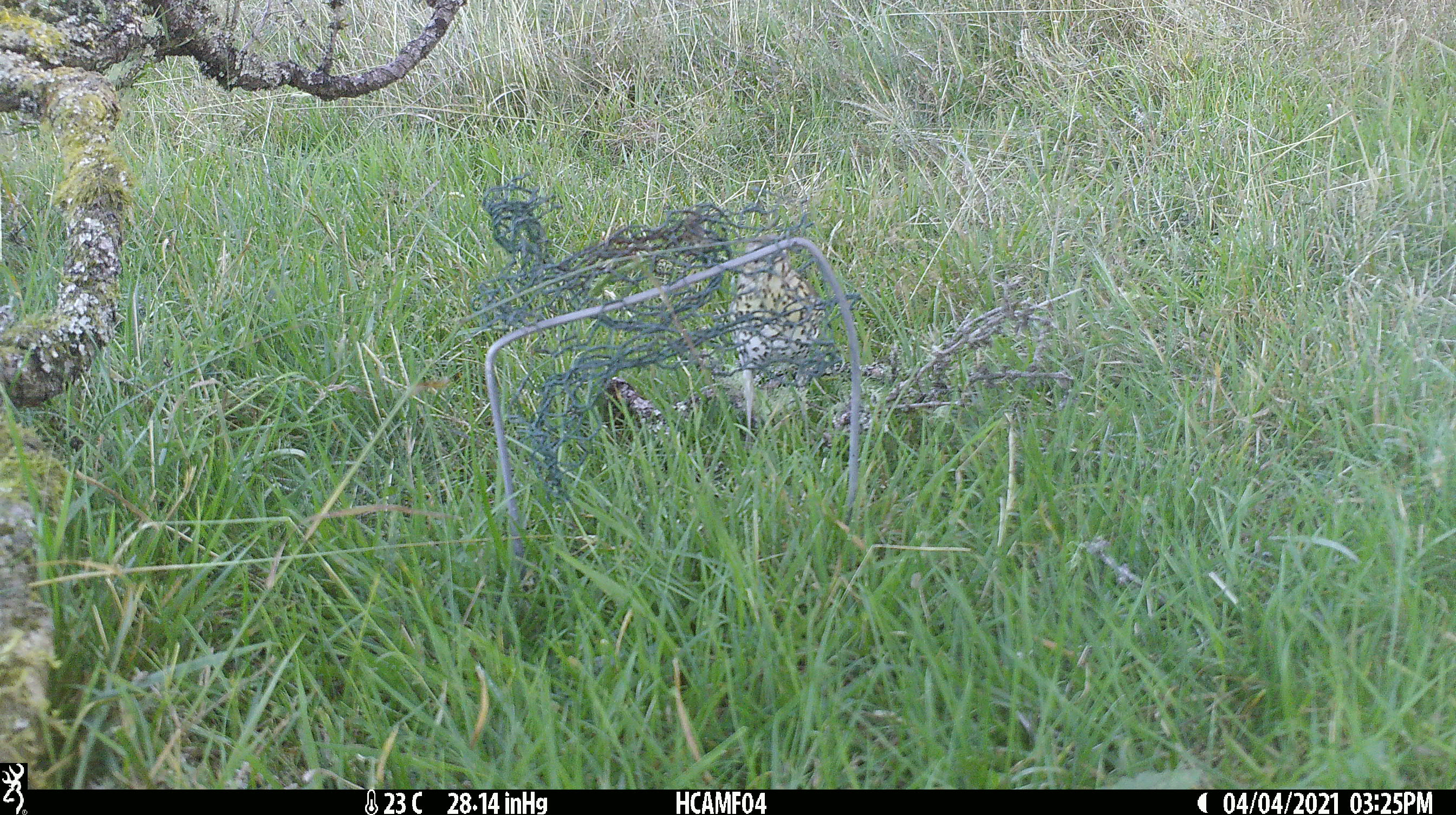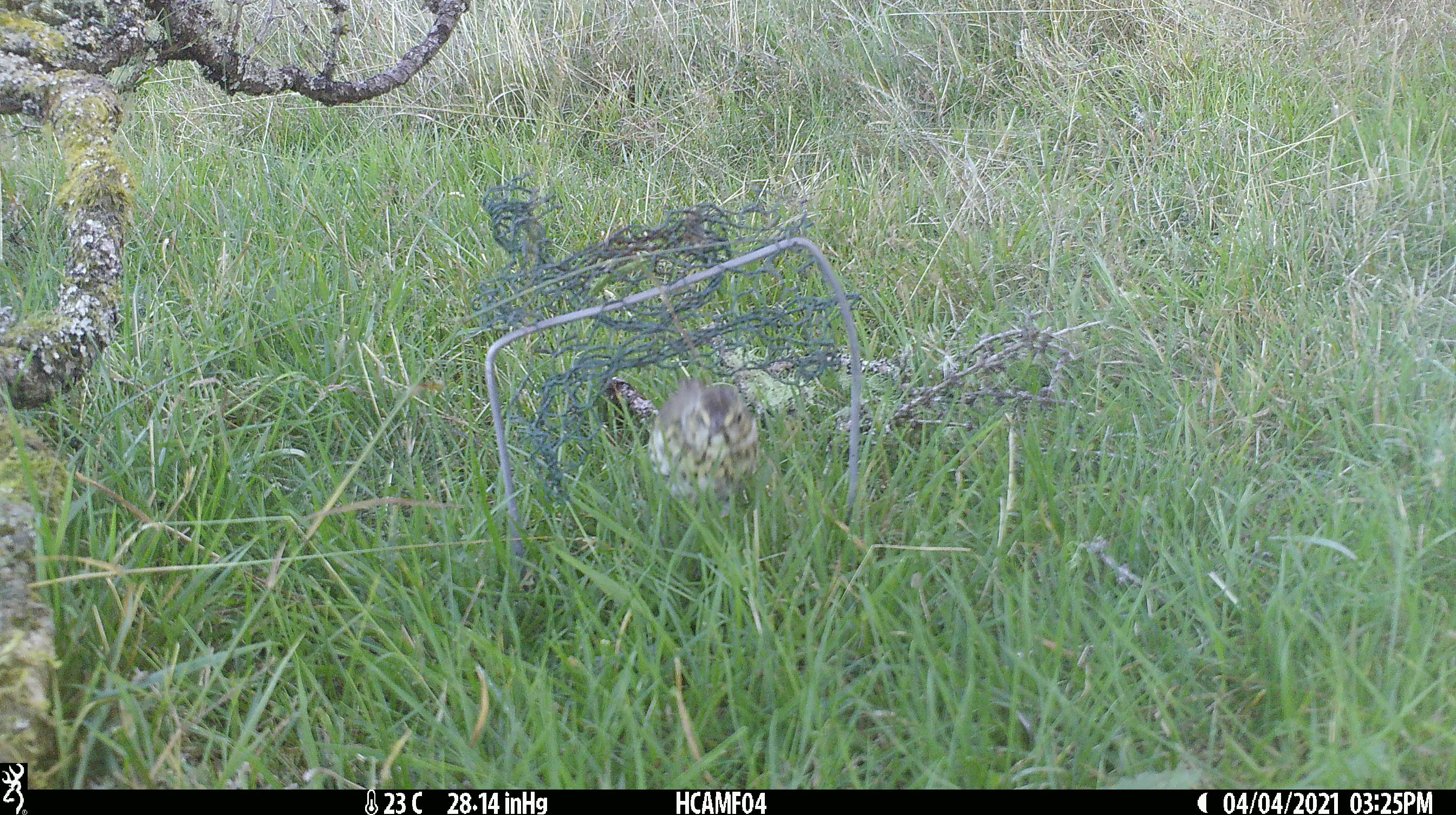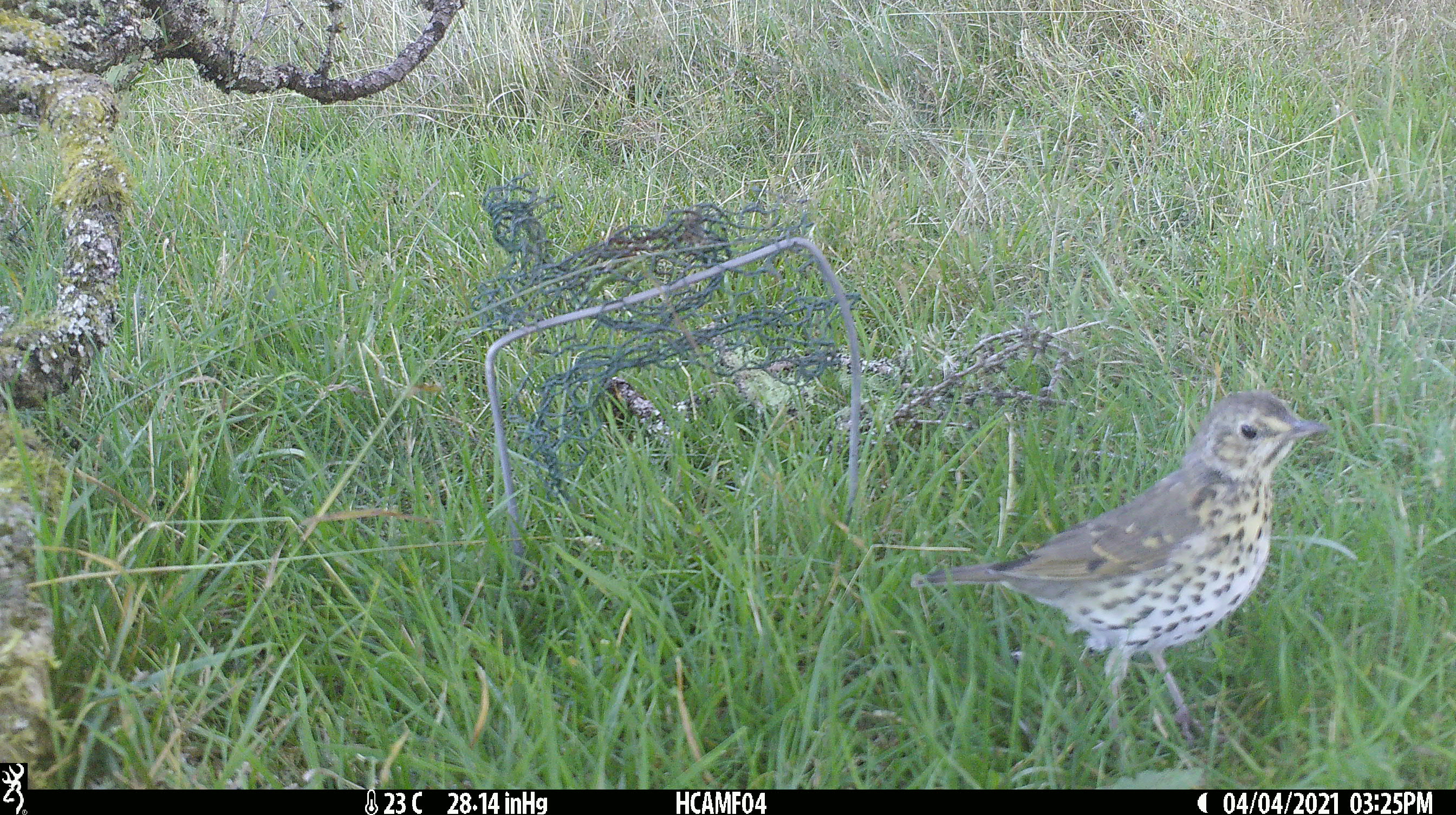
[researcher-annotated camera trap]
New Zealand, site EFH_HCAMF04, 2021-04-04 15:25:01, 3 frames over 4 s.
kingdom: Animalia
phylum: Chordata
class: Aves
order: Passeriformes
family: Turdidae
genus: Turdus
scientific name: Turdus philomelos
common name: song thrush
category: thrush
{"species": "thrush (song thrush) (Turdus philomelos)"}